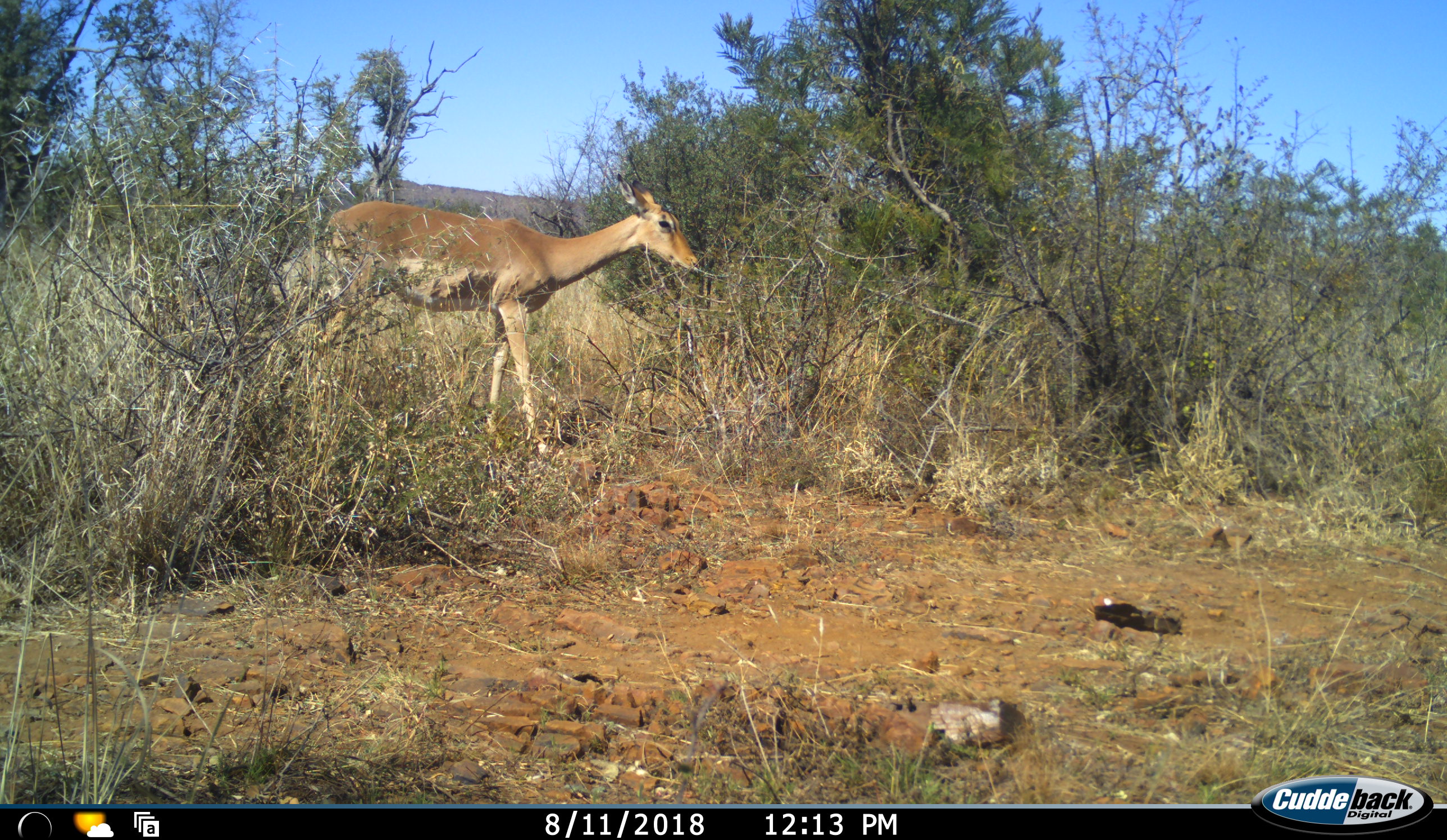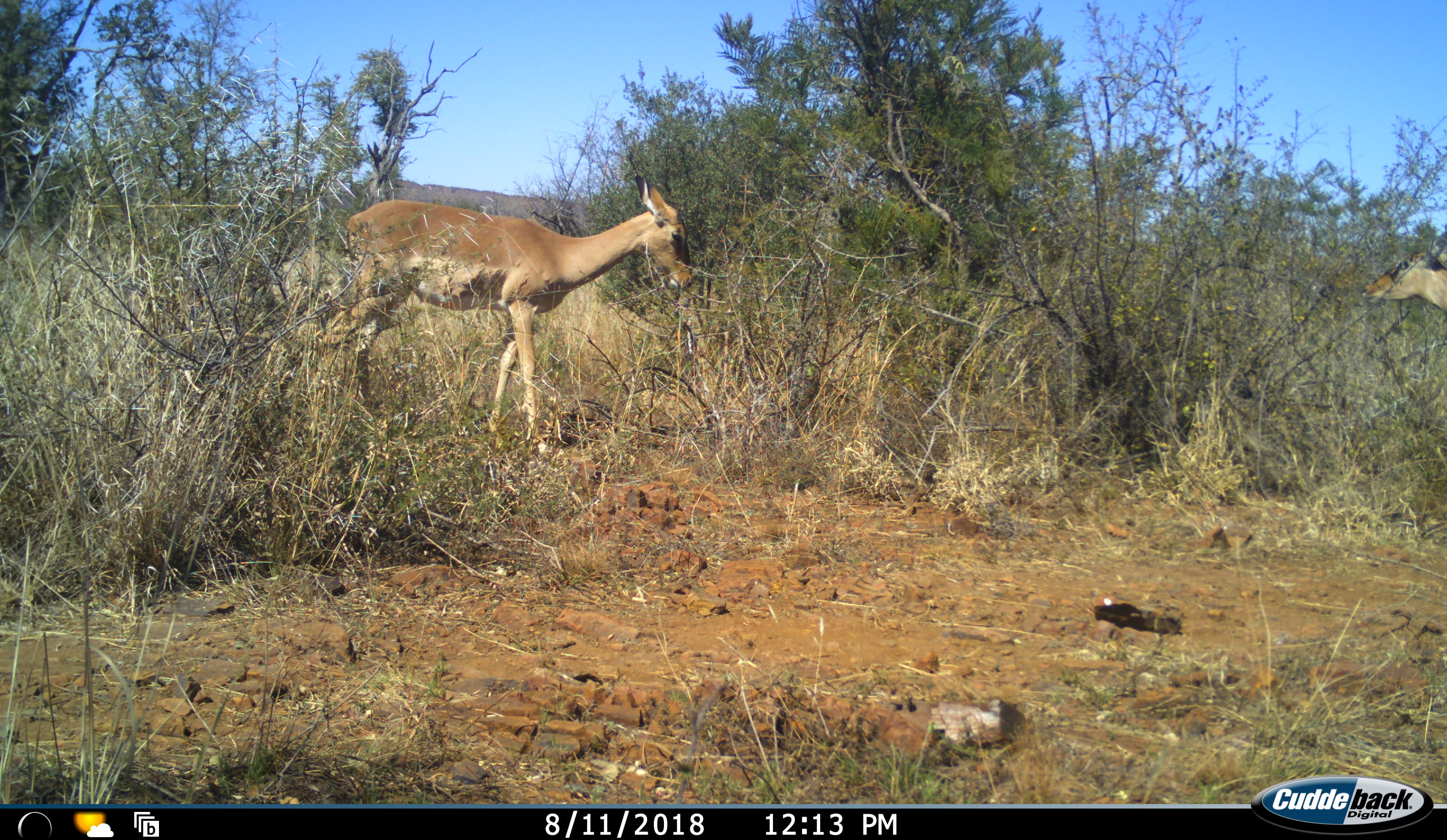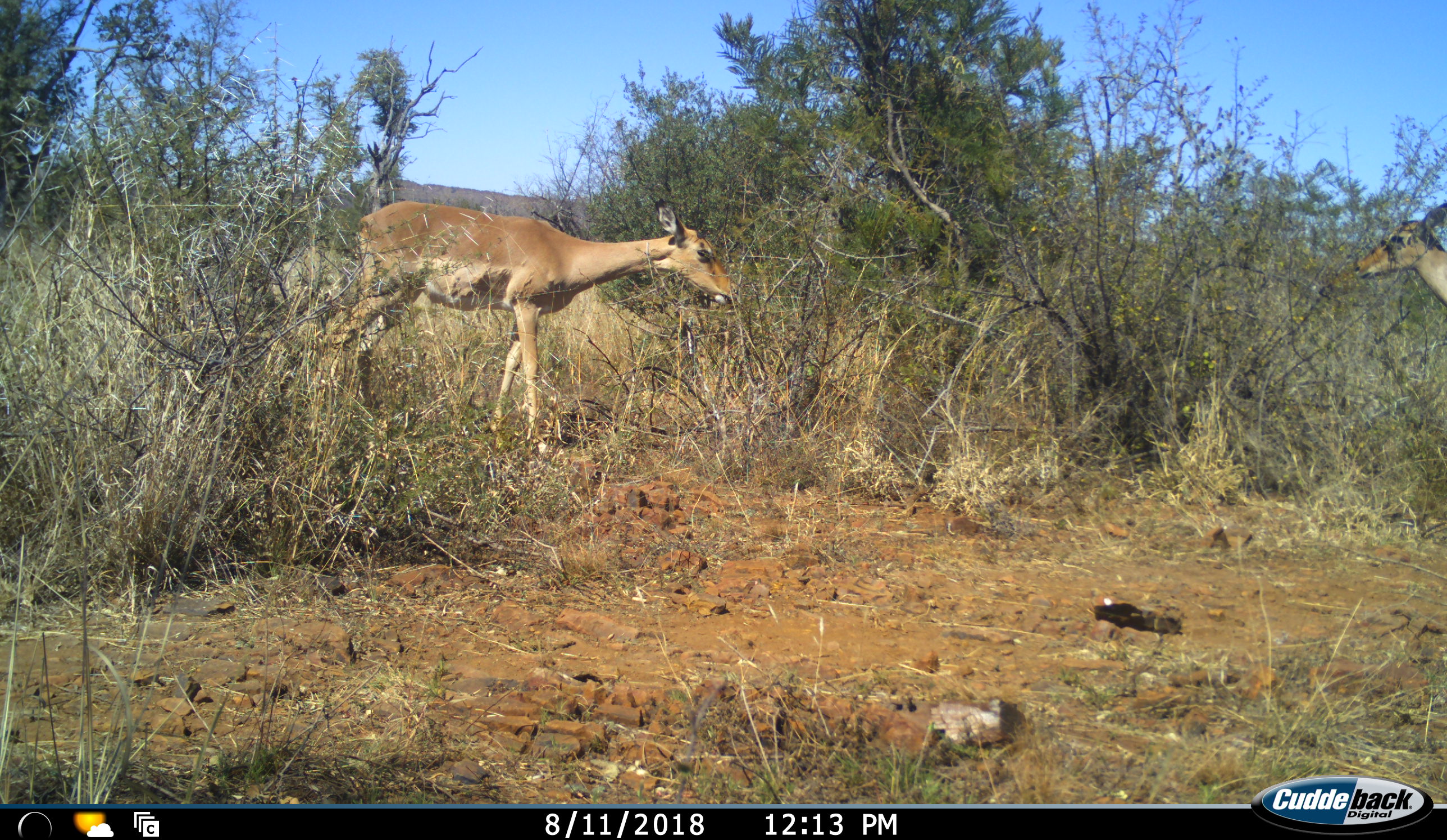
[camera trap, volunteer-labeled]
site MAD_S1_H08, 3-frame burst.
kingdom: Animalia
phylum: Chordata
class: Mammalia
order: Artiodactyla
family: Bovidae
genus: Aepyceros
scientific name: Aepyceros melampus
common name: impala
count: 2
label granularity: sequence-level